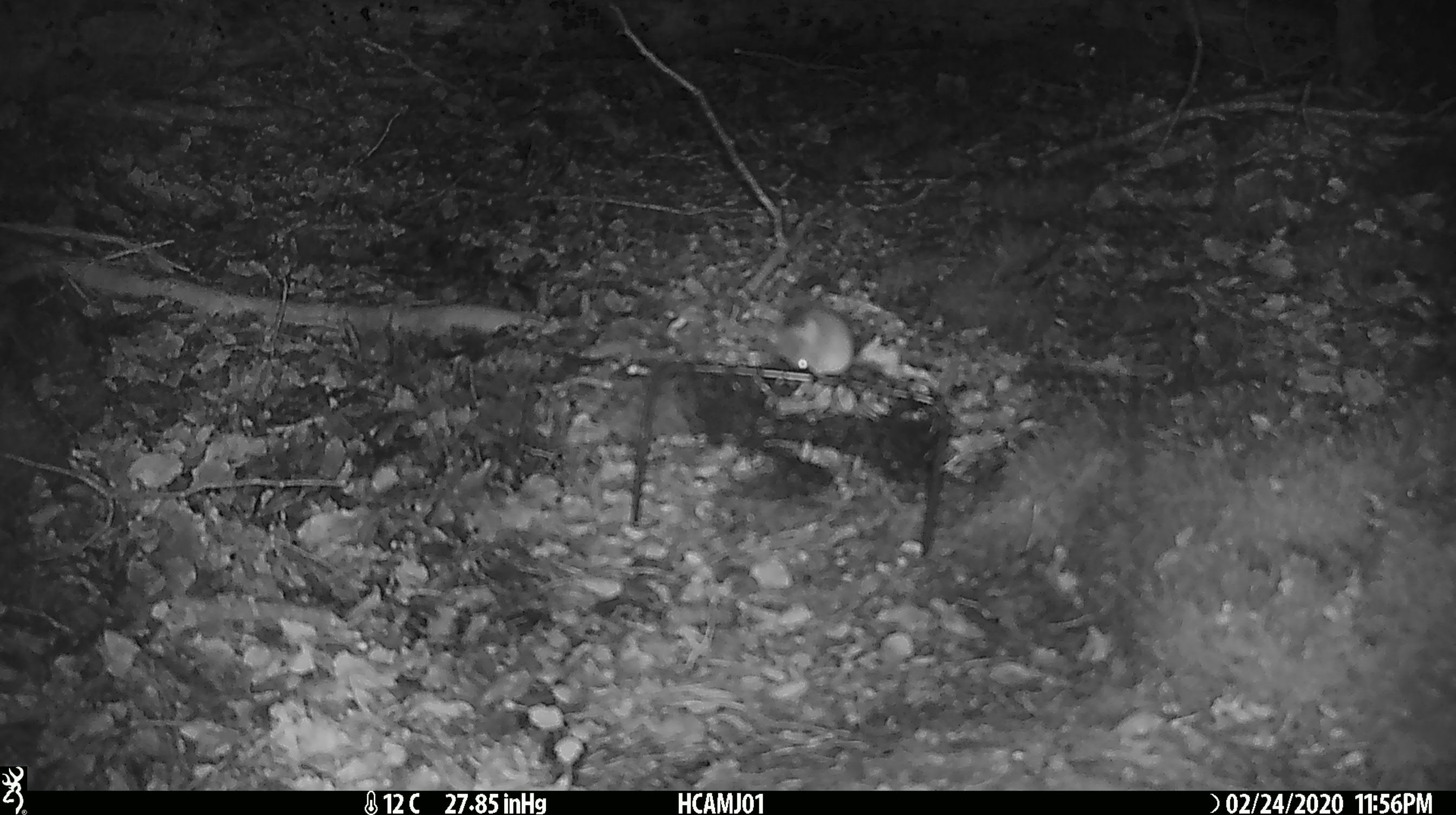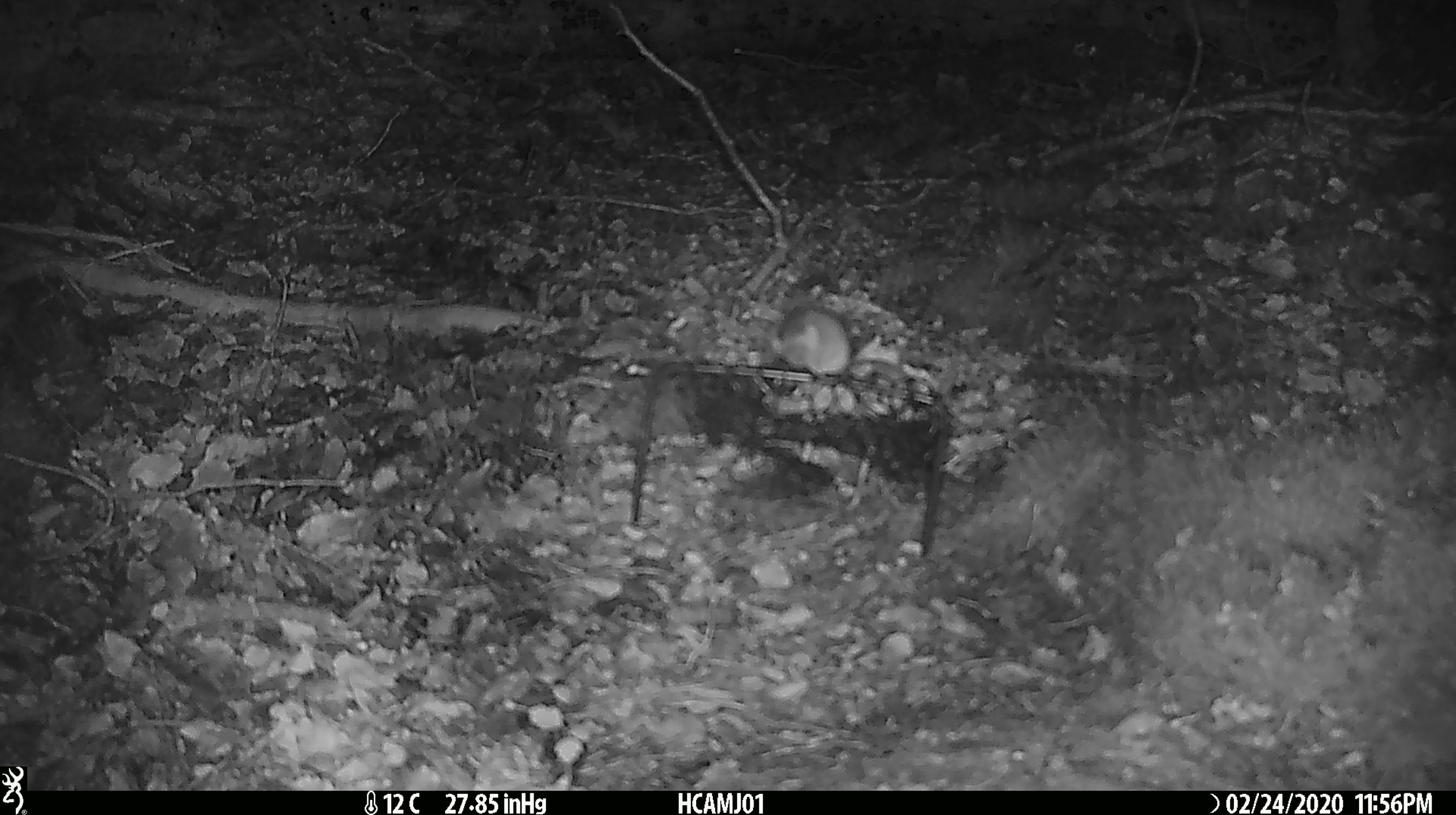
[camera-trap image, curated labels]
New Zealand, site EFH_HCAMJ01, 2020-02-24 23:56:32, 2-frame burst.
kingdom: Animalia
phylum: Chordata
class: Mammalia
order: Rodentia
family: Muridae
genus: Mus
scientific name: Mus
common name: mouse